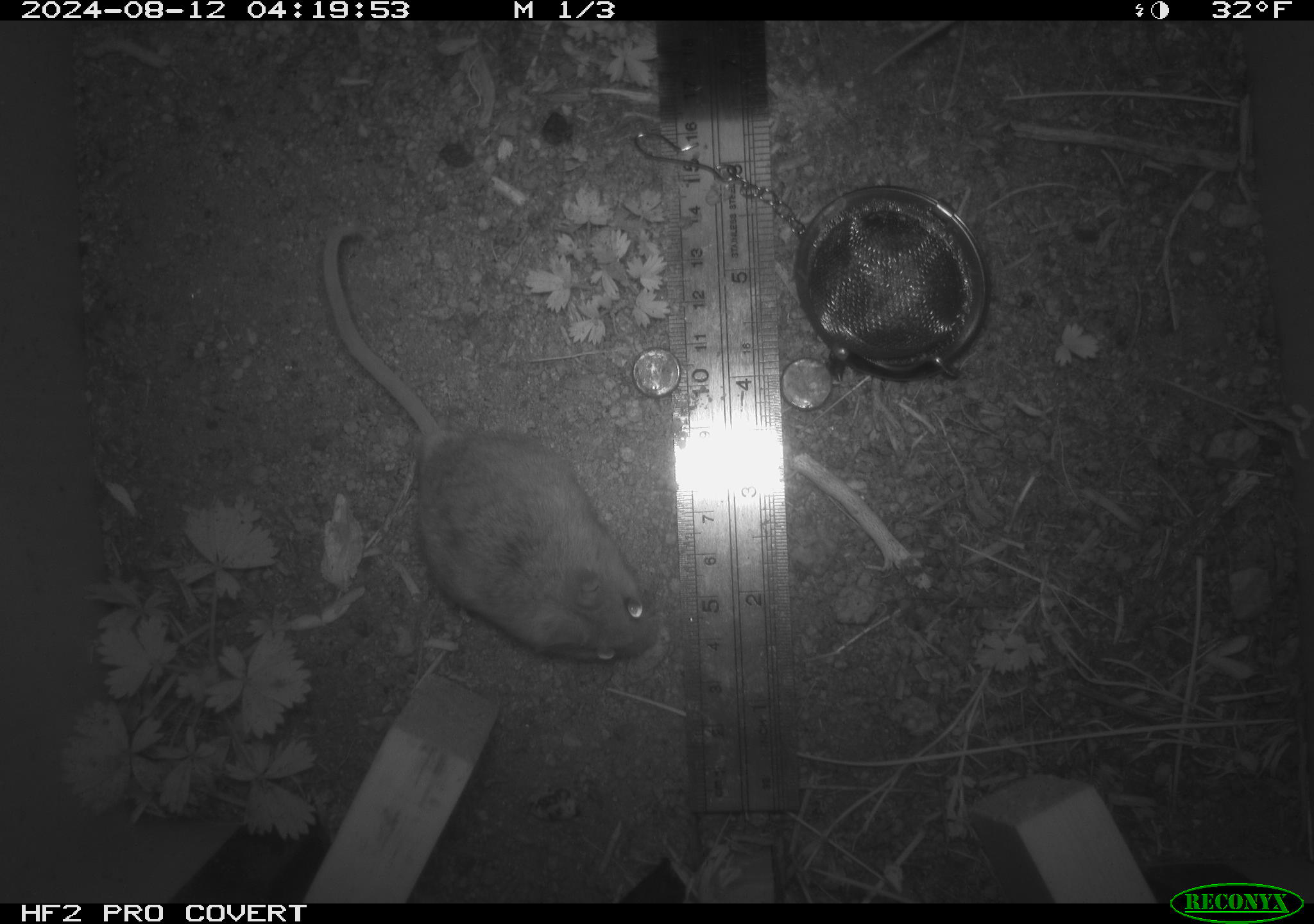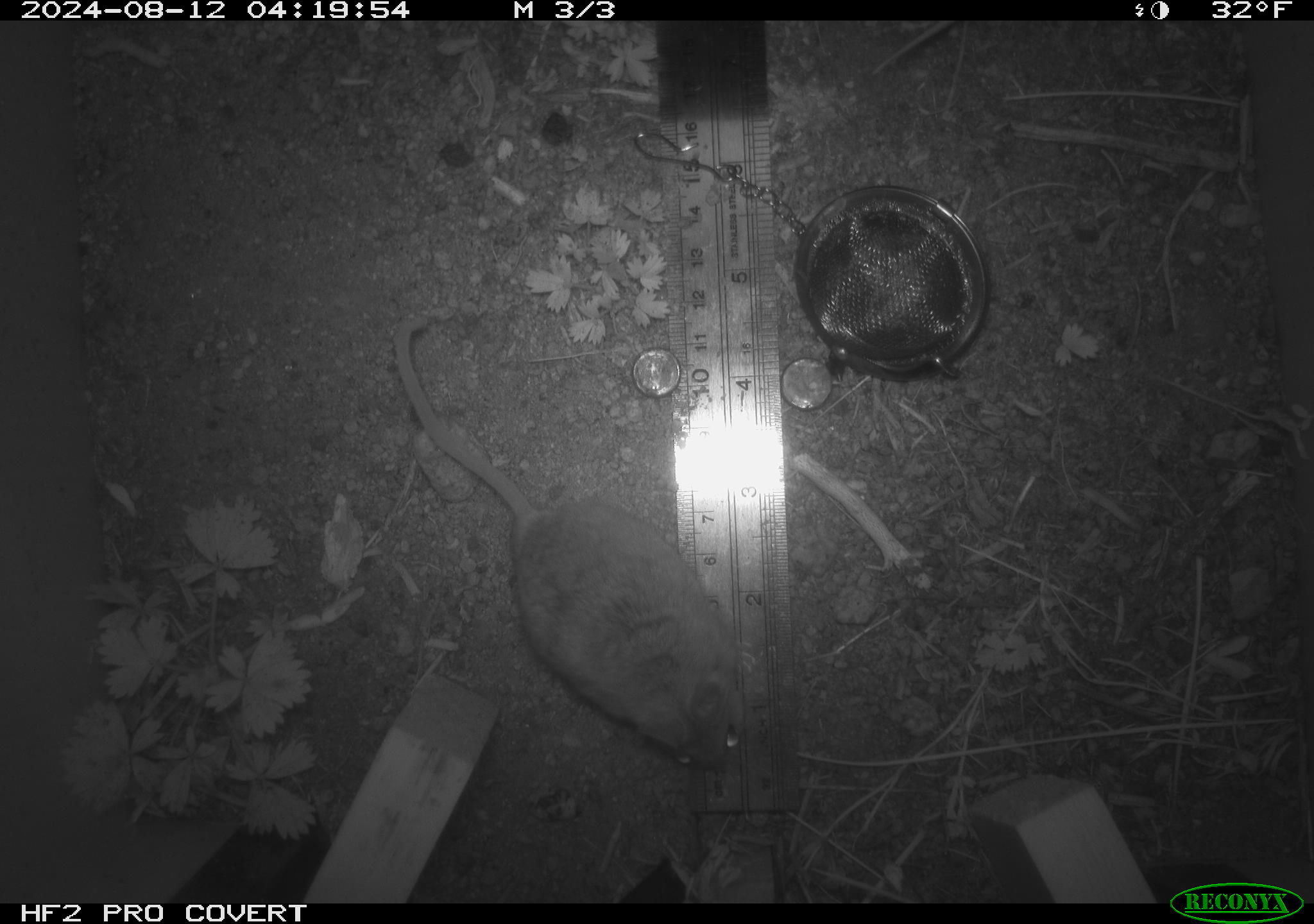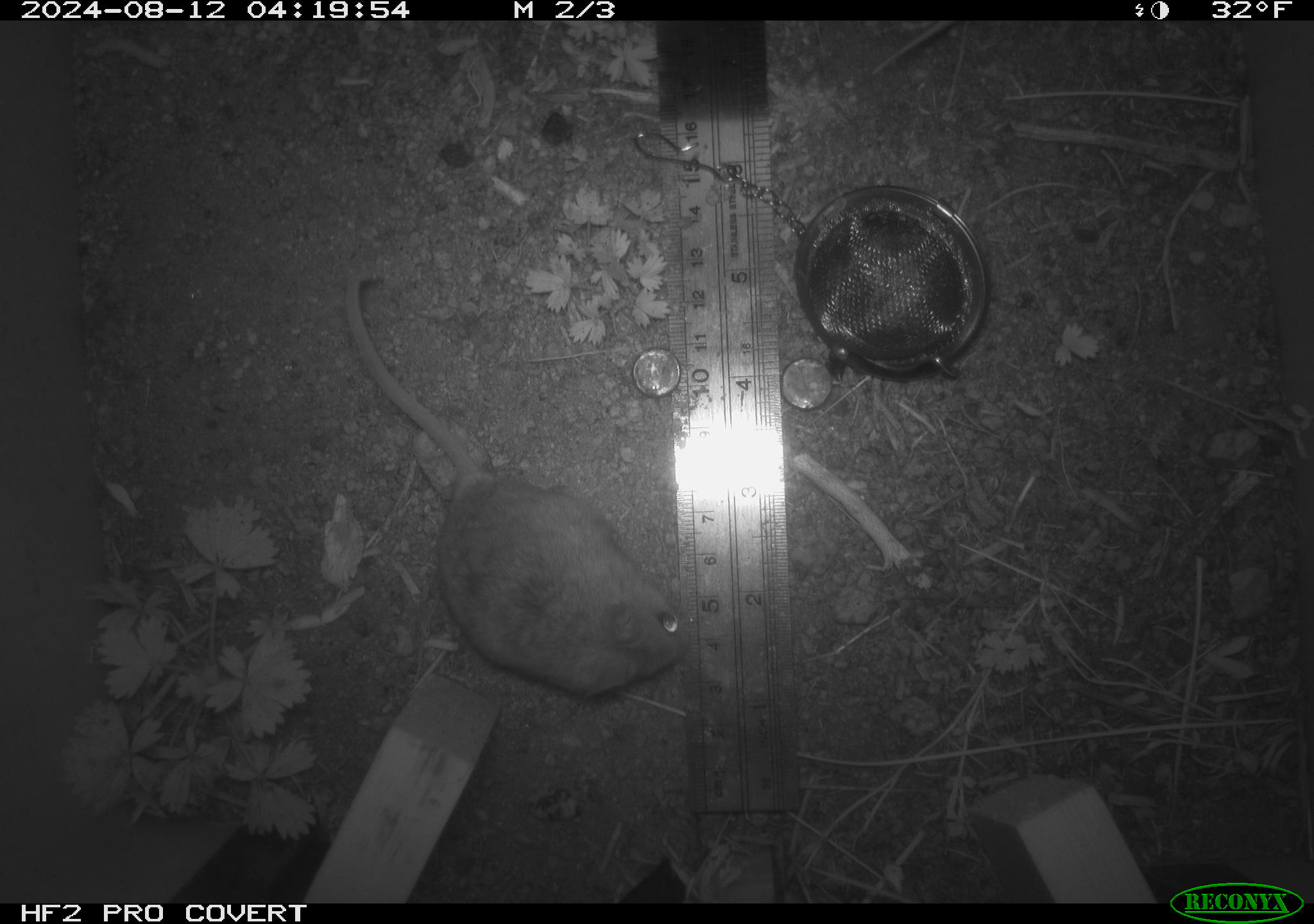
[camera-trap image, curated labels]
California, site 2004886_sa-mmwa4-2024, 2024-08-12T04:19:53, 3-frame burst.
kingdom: Animalia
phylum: Chordata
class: Mammalia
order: Rodentia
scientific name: Rodentia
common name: mouse species